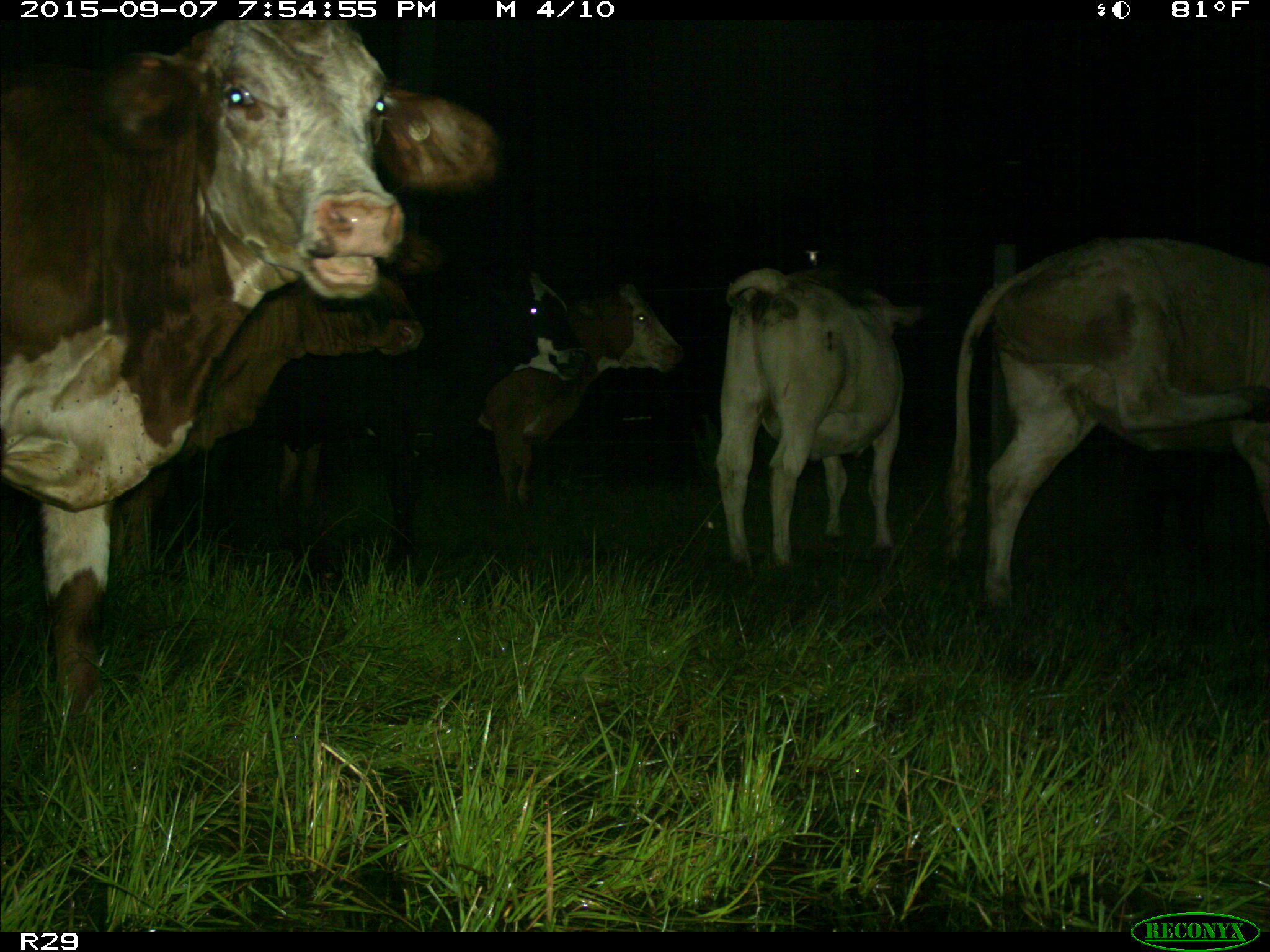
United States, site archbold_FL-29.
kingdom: Animalia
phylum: Chordata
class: Mammalia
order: Artiodactyla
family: Bovidae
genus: Bos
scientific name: Bos taurus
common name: domestic cow